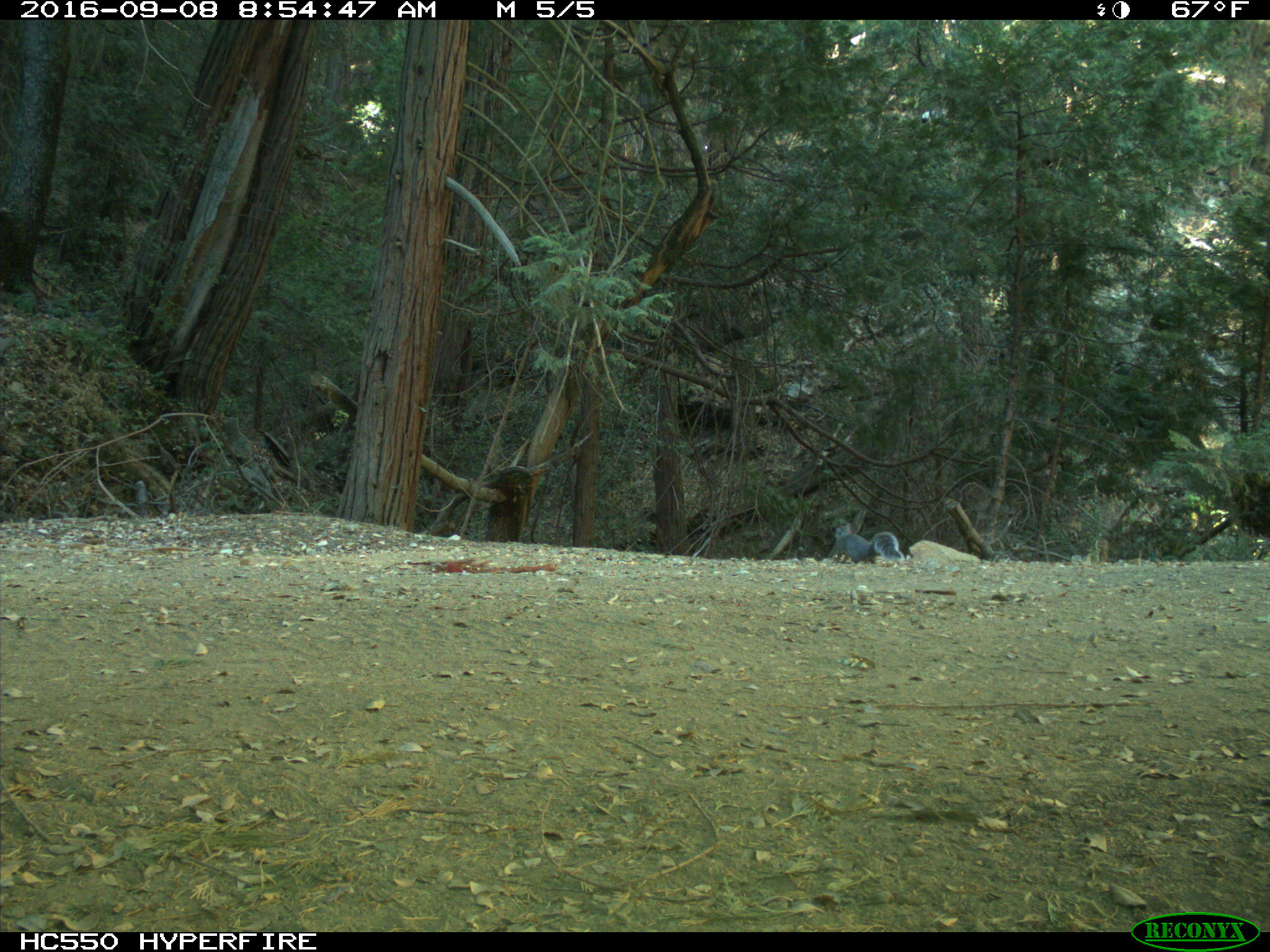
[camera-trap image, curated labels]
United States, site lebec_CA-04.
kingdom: Animalia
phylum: Chordata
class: Mammalia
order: Rodentia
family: Sciuridae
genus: Sciurus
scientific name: Sciurus carolinensis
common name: eastern gray squirrel